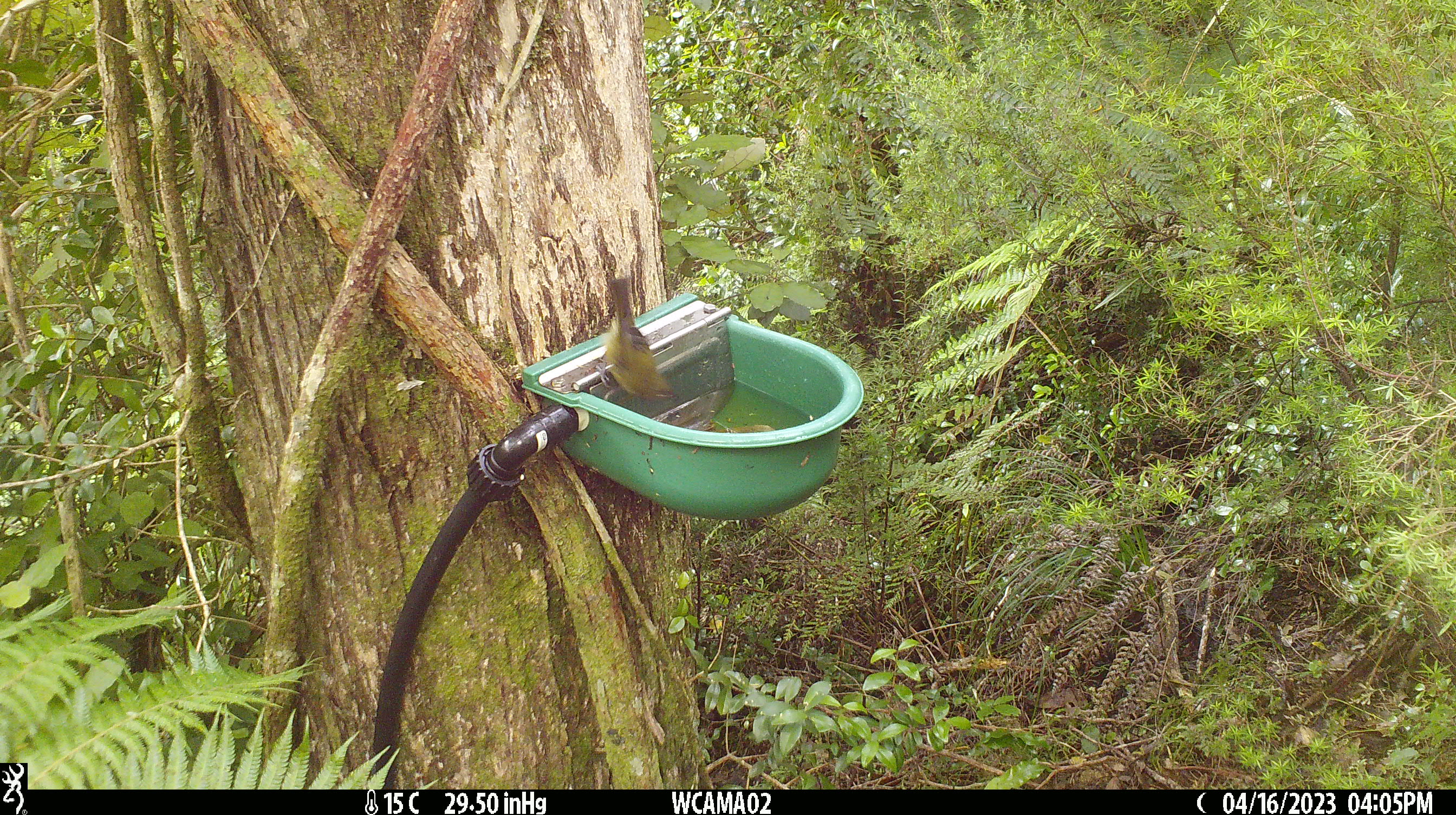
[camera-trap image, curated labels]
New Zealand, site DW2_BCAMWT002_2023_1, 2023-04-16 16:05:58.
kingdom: Animalia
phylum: Chordata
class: Aves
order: Passeriformes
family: Meliphagidae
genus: Anthornis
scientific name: Anthornis melanura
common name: new zealand bellbird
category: bellbird